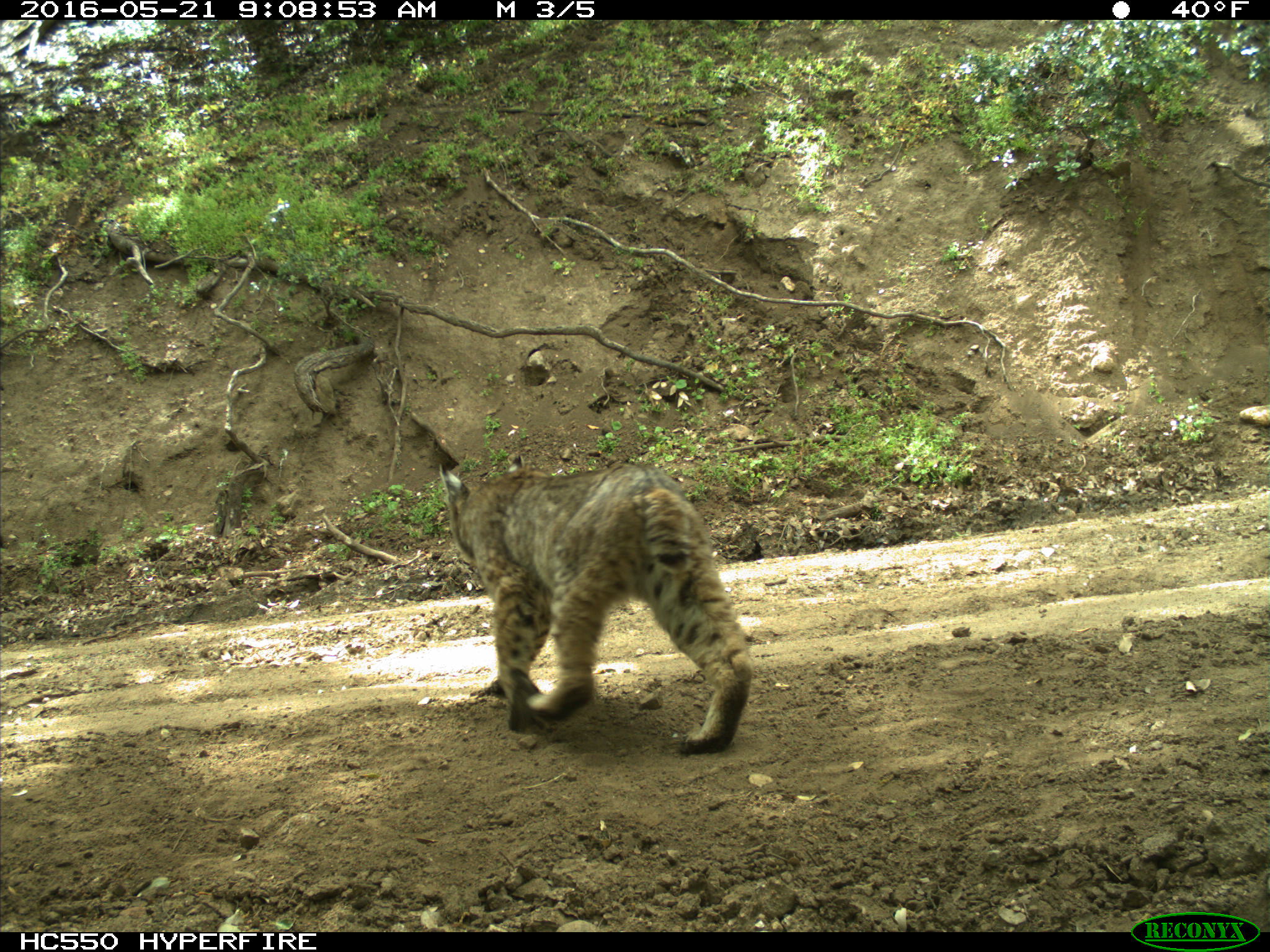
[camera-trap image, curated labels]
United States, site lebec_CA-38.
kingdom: Animalia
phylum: Chordata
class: Mammalia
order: Carnivora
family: Felidae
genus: Lynx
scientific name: Lynx rufus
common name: bobcat